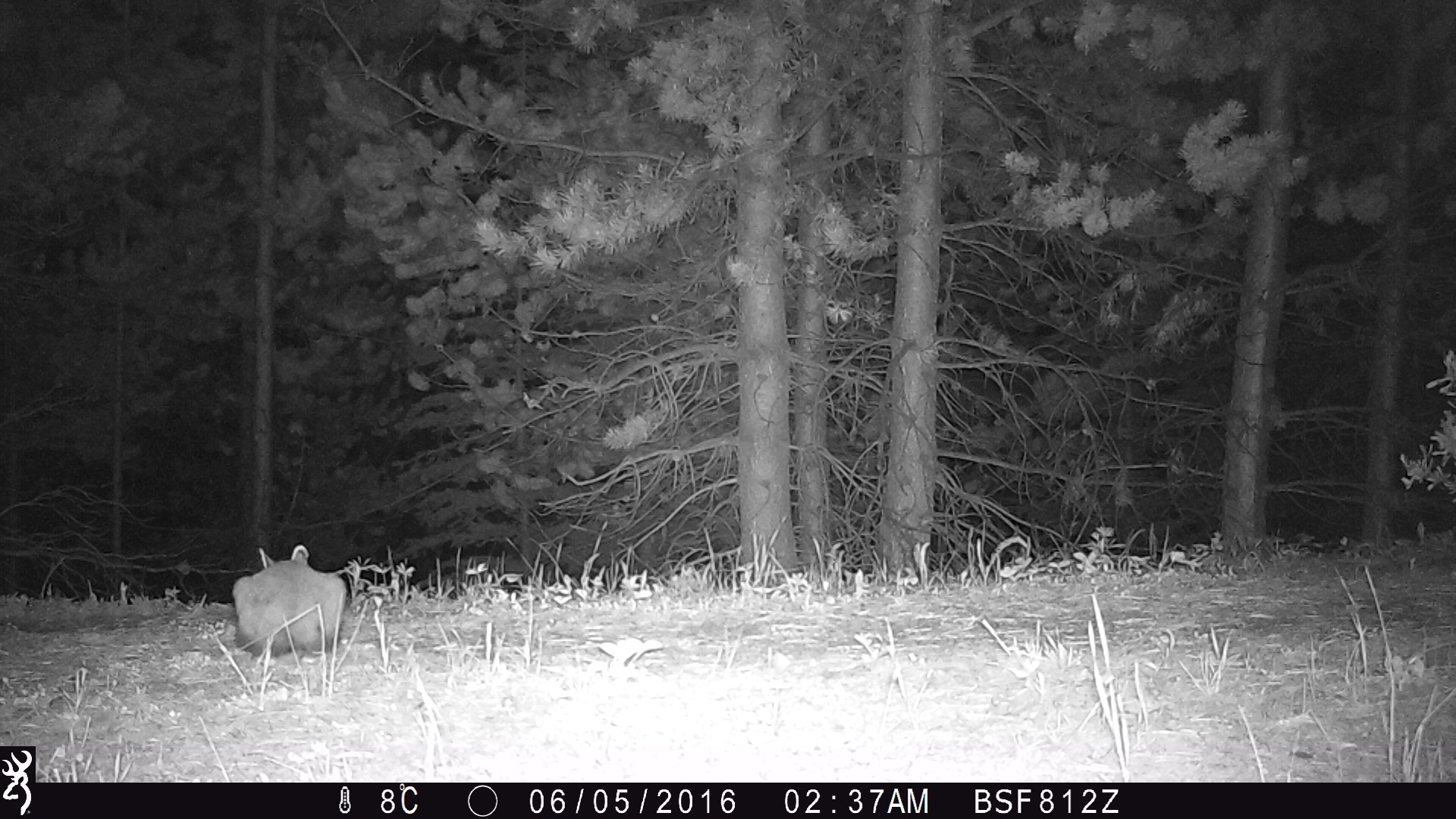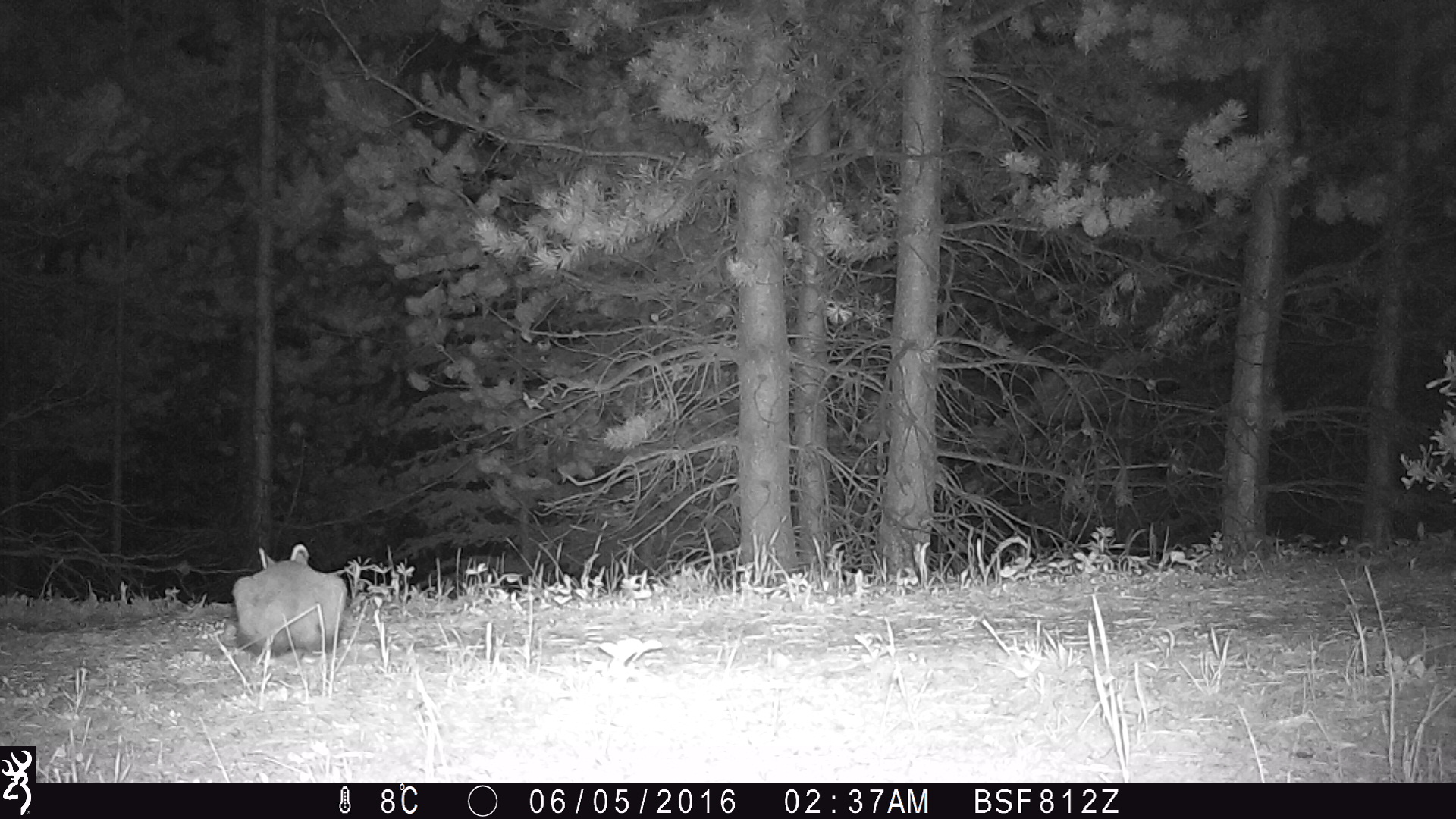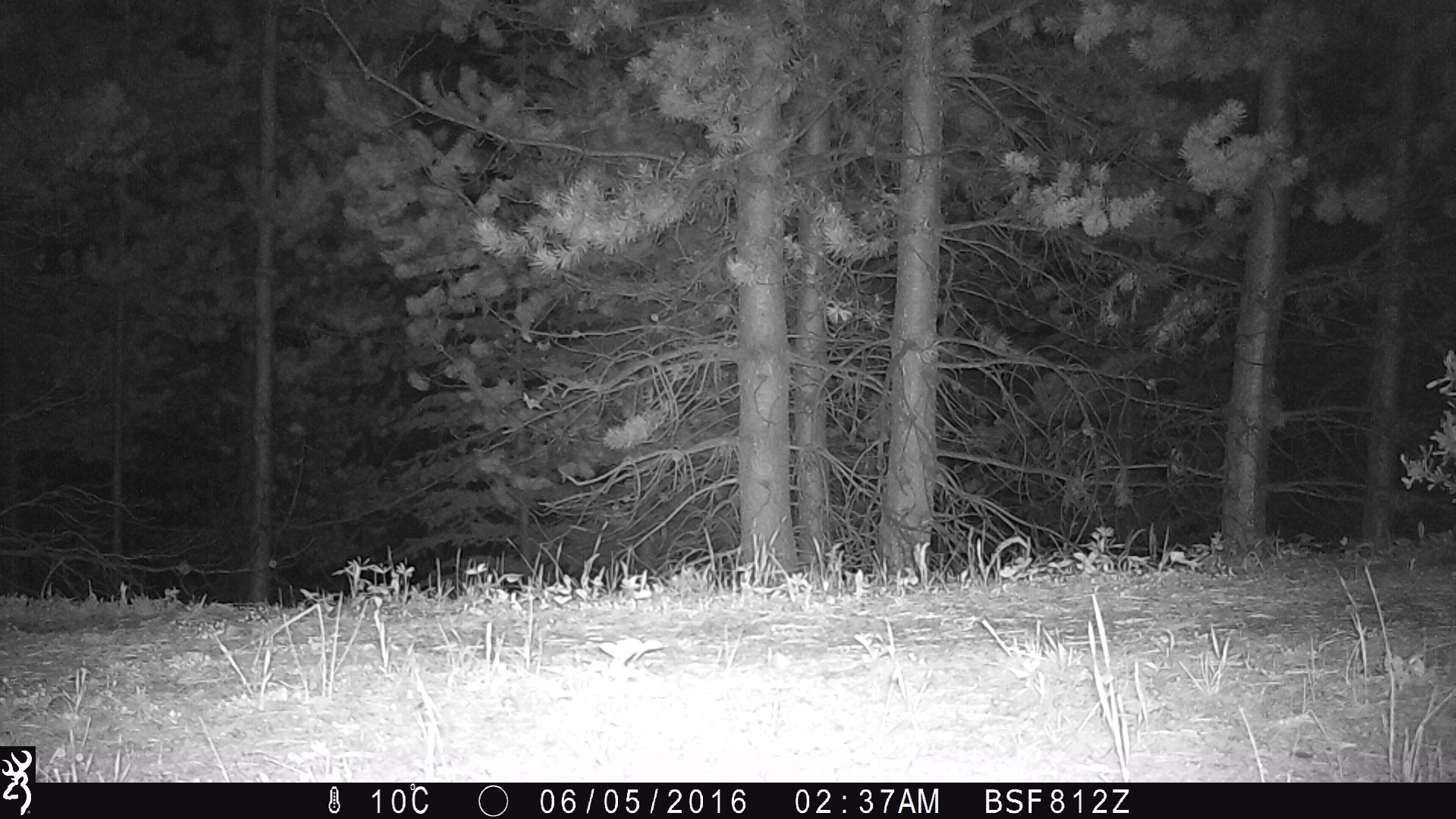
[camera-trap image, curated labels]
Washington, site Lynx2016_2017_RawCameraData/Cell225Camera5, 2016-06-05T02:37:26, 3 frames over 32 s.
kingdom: Animalia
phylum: Chordata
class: Mammalia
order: Lagomorpha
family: Leporidae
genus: Lepus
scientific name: Lepus americanus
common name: snowshoe hare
Lepus americanus (snowshoe hare). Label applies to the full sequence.